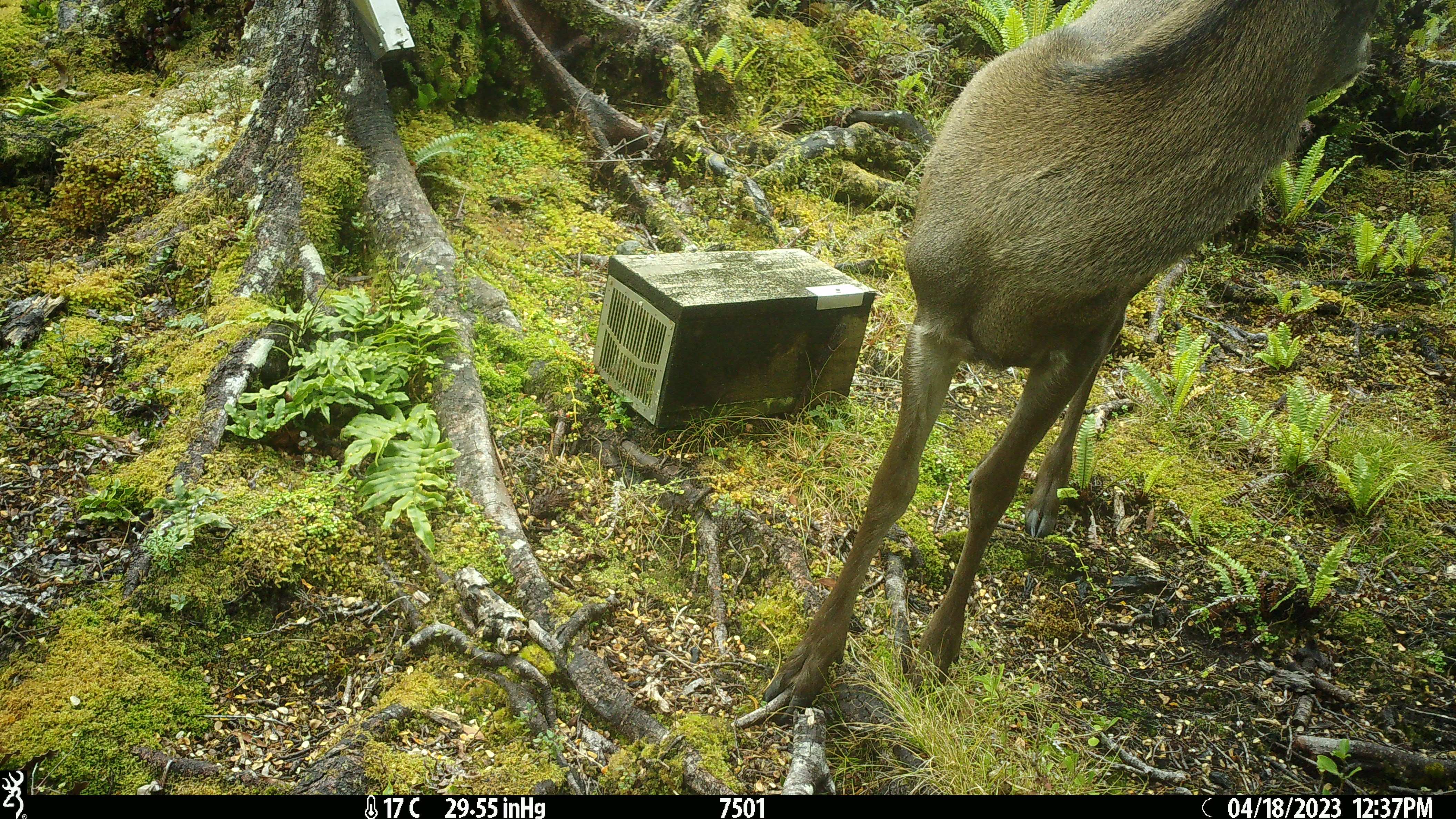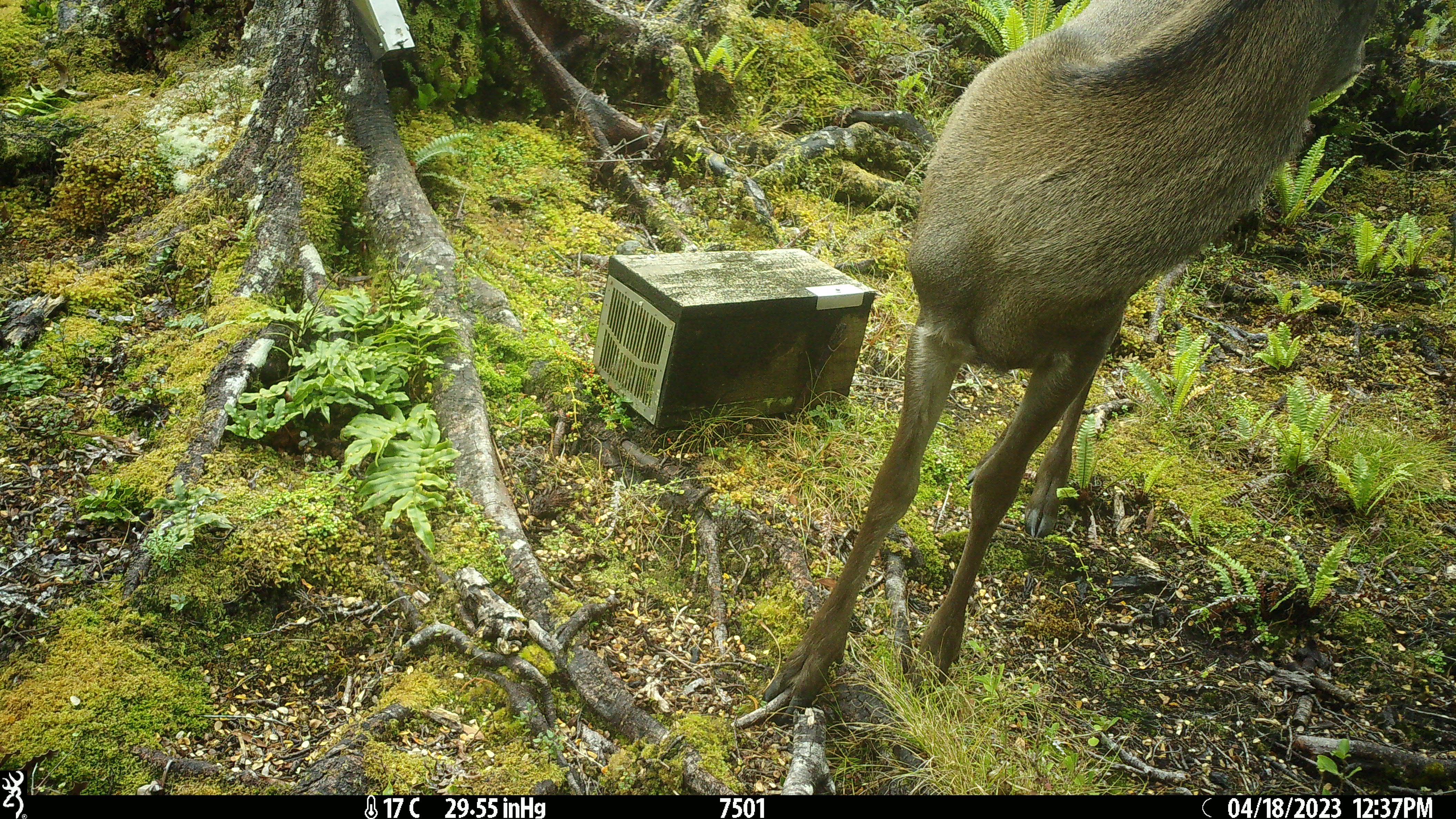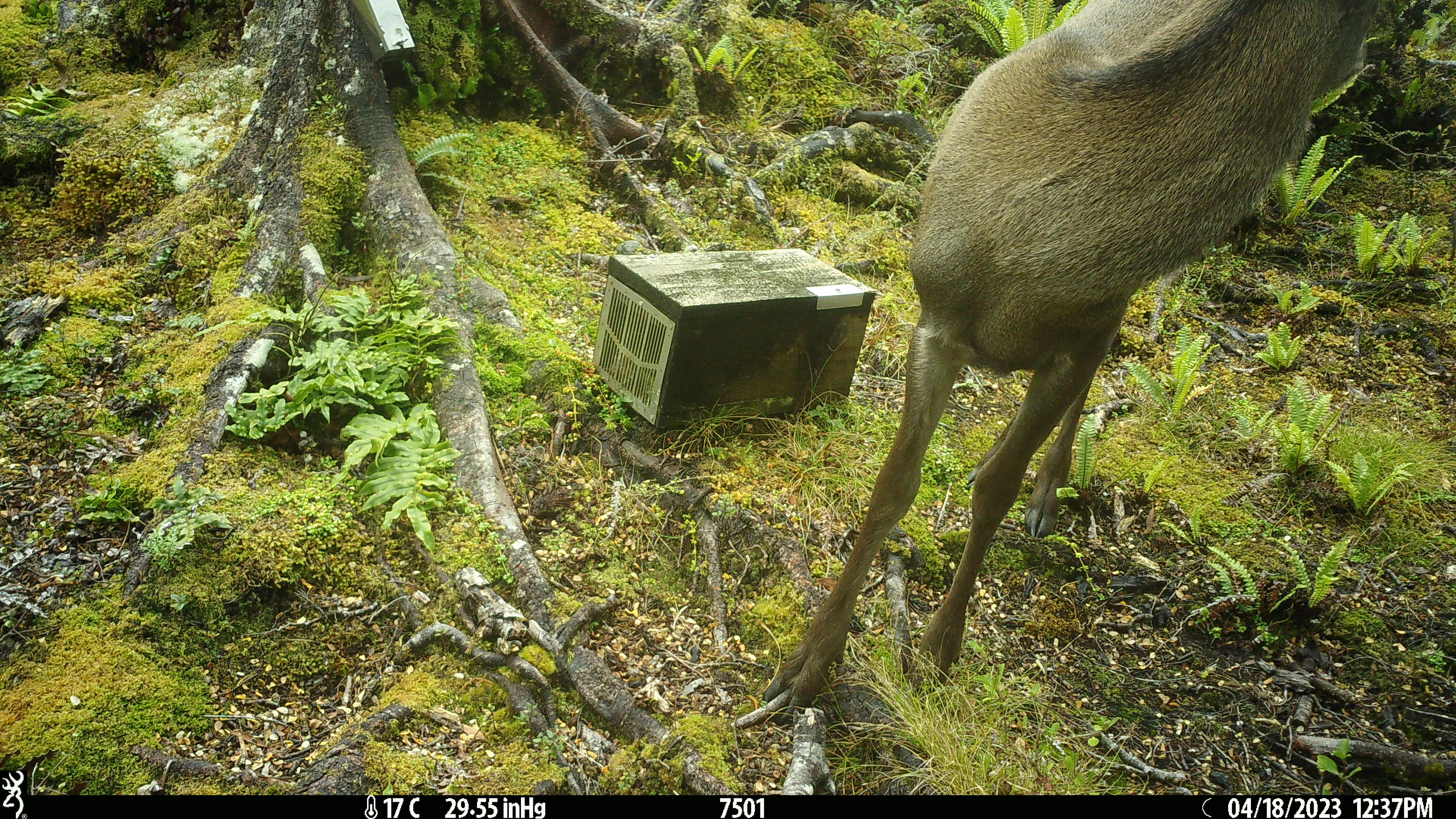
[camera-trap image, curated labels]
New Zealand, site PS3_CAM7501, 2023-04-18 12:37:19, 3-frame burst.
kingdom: Animalia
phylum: Chordata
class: Mammalia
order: Artiodactyla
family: Cervidae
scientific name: Cervidae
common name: deer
Deer (Cervidae).